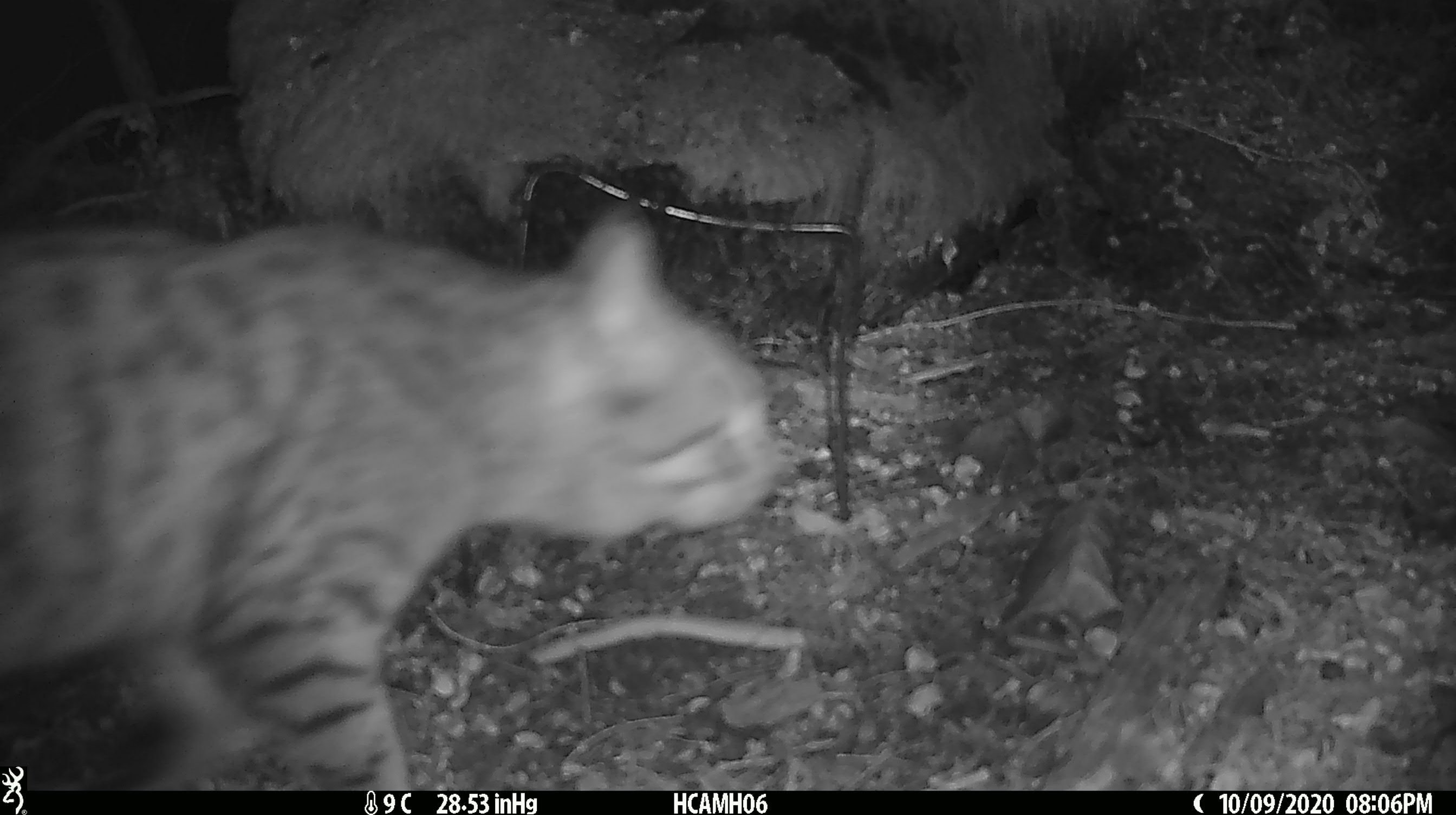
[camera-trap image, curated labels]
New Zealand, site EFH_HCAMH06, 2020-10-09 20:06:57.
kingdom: Animalia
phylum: Chordata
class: Mammalia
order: Carnivora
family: Felidae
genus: Felis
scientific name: Felis catus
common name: domestic cat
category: cat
Cat (domestic cat) (Felis catus).